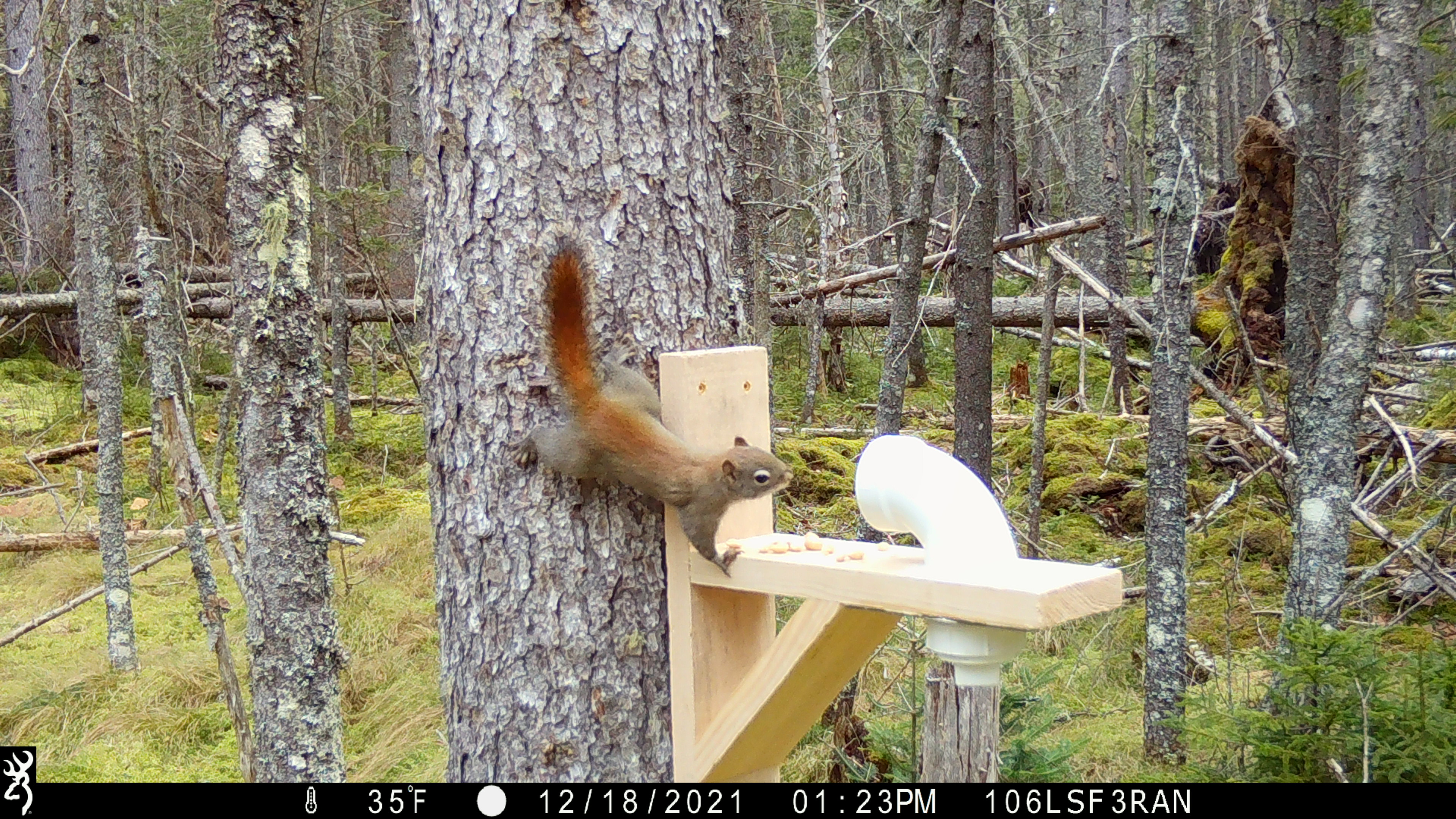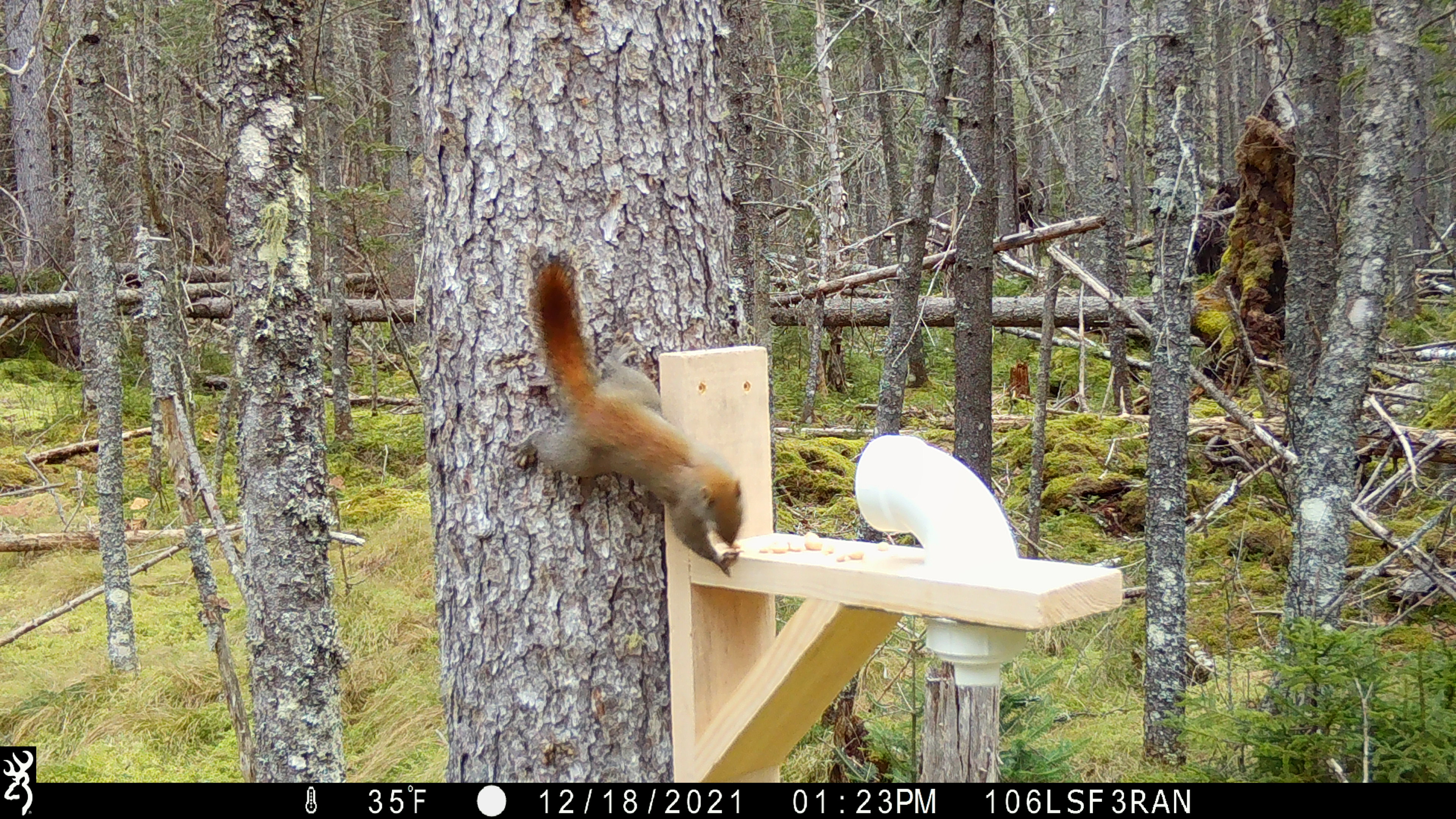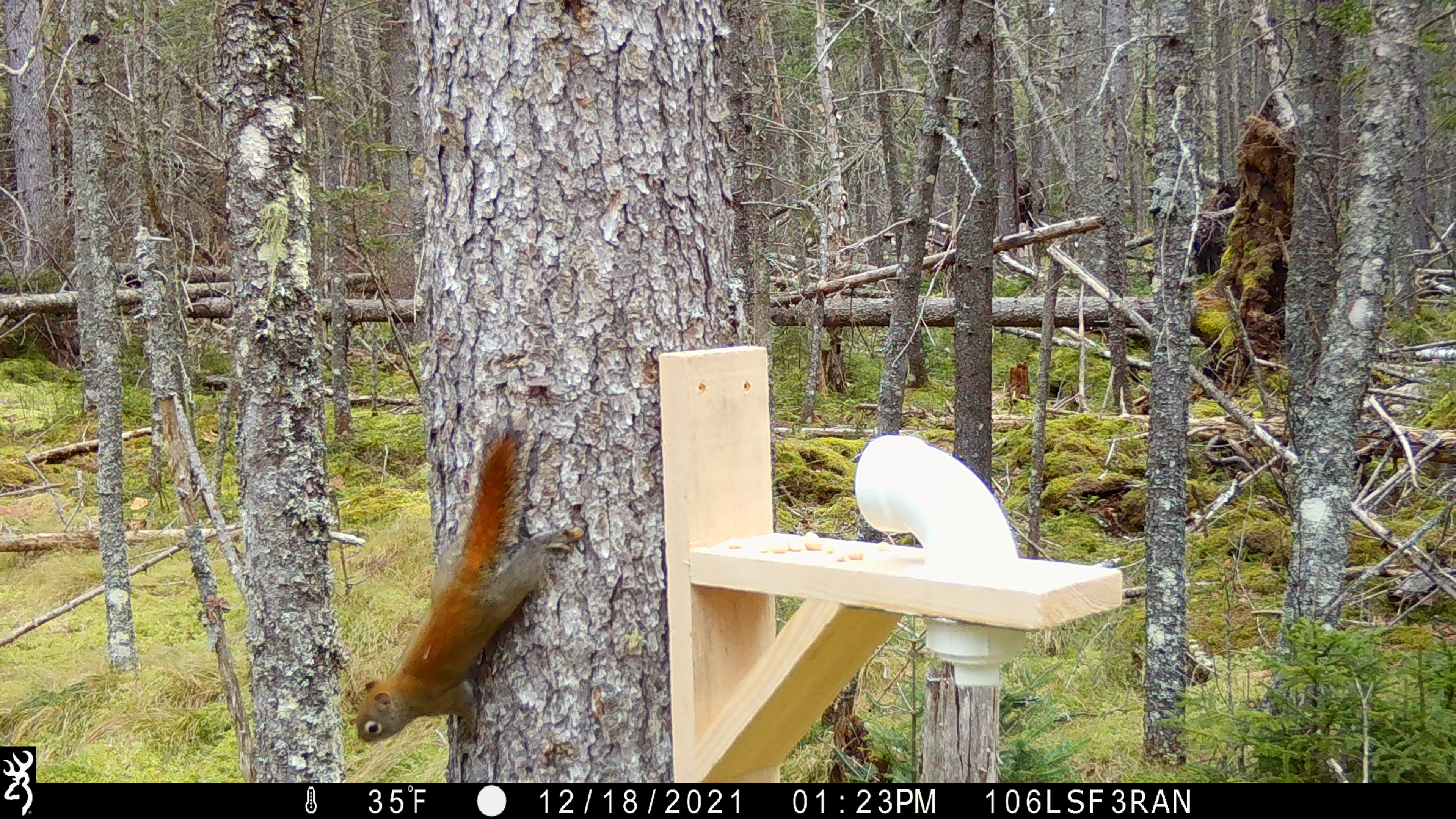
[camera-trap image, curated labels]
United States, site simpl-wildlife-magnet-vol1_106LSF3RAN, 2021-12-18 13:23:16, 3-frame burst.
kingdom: Animalia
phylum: Chordata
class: Mammalia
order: Rodentia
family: Sciuridae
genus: Tamiasciurus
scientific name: Tamiasciurus hudsonicus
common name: red squirrel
Red squirrel (Tamiasciurus hudsonicus).